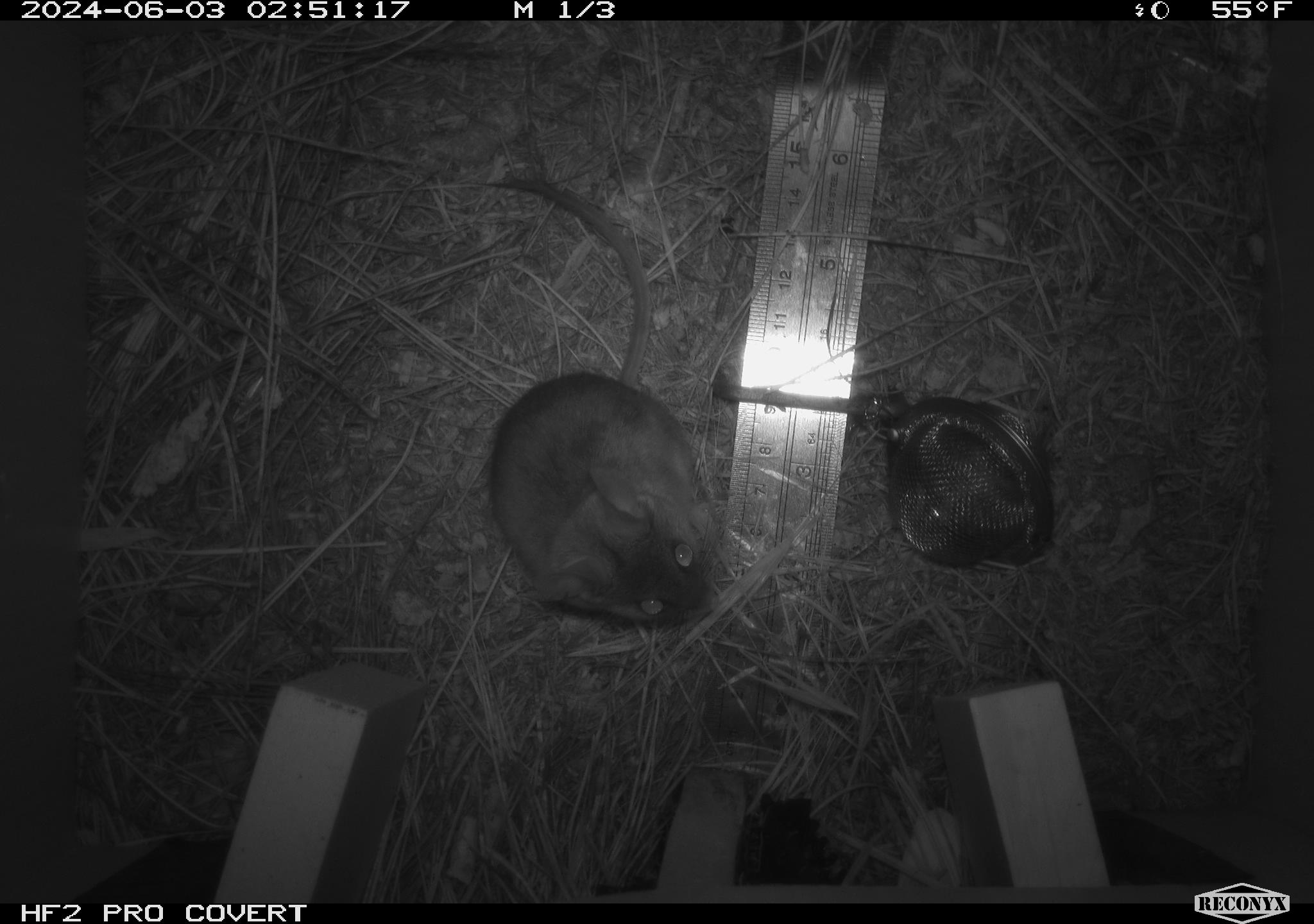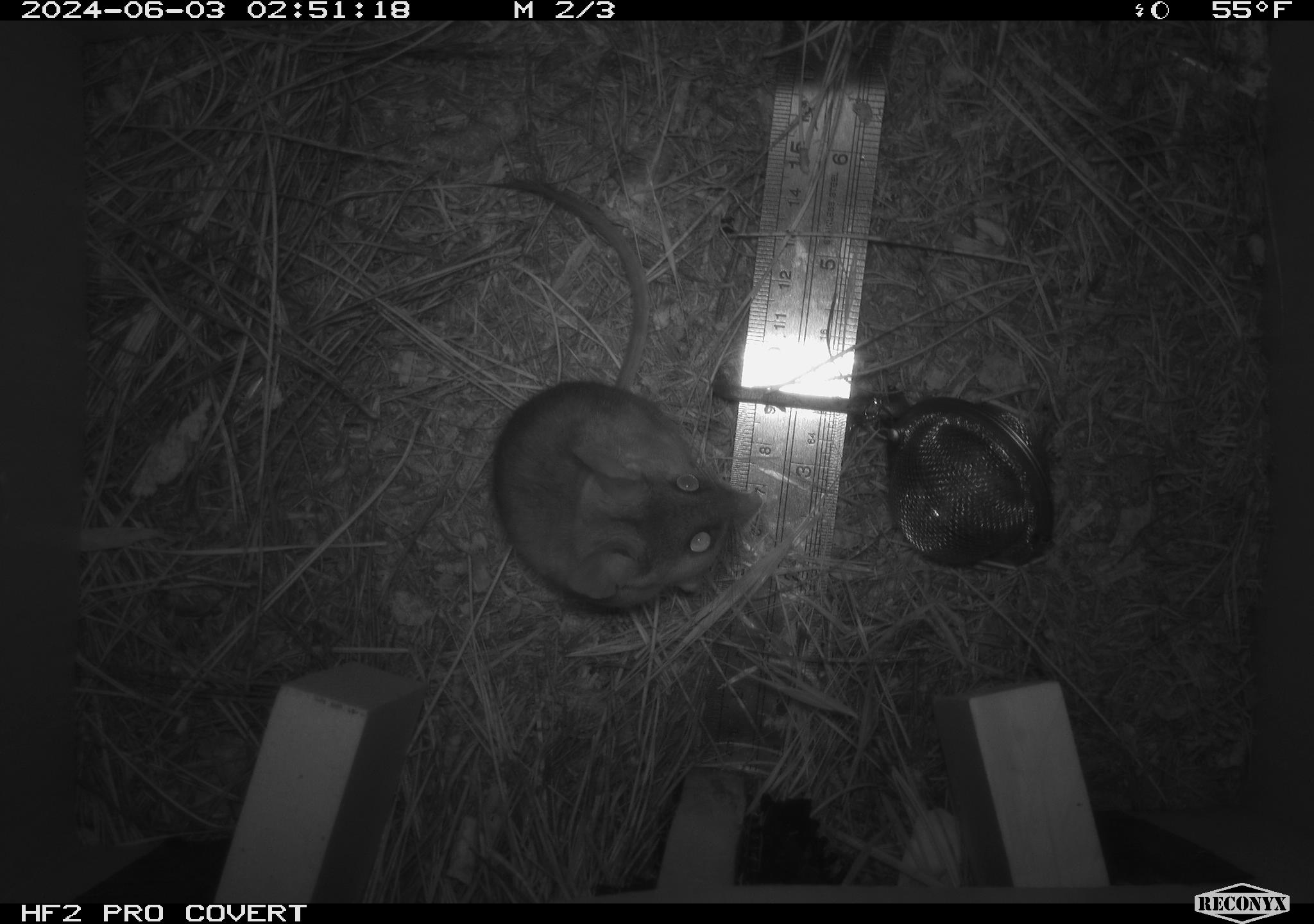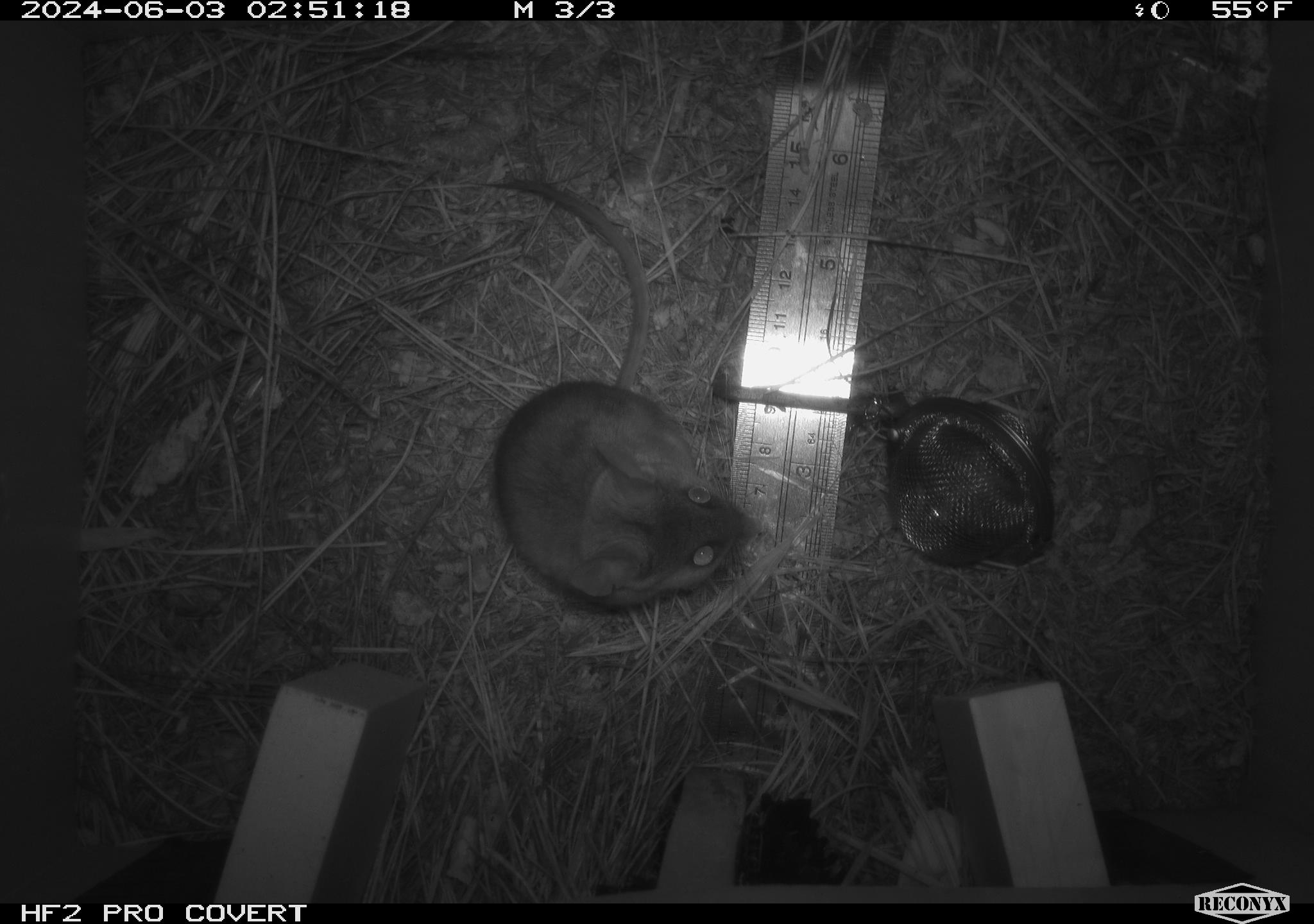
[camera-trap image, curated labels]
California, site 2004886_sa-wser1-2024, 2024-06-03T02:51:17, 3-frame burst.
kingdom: Animalia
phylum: Chordata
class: Mammalia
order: Rodentia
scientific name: Rodentia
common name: mouse species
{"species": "mouse species (Rodentia)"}